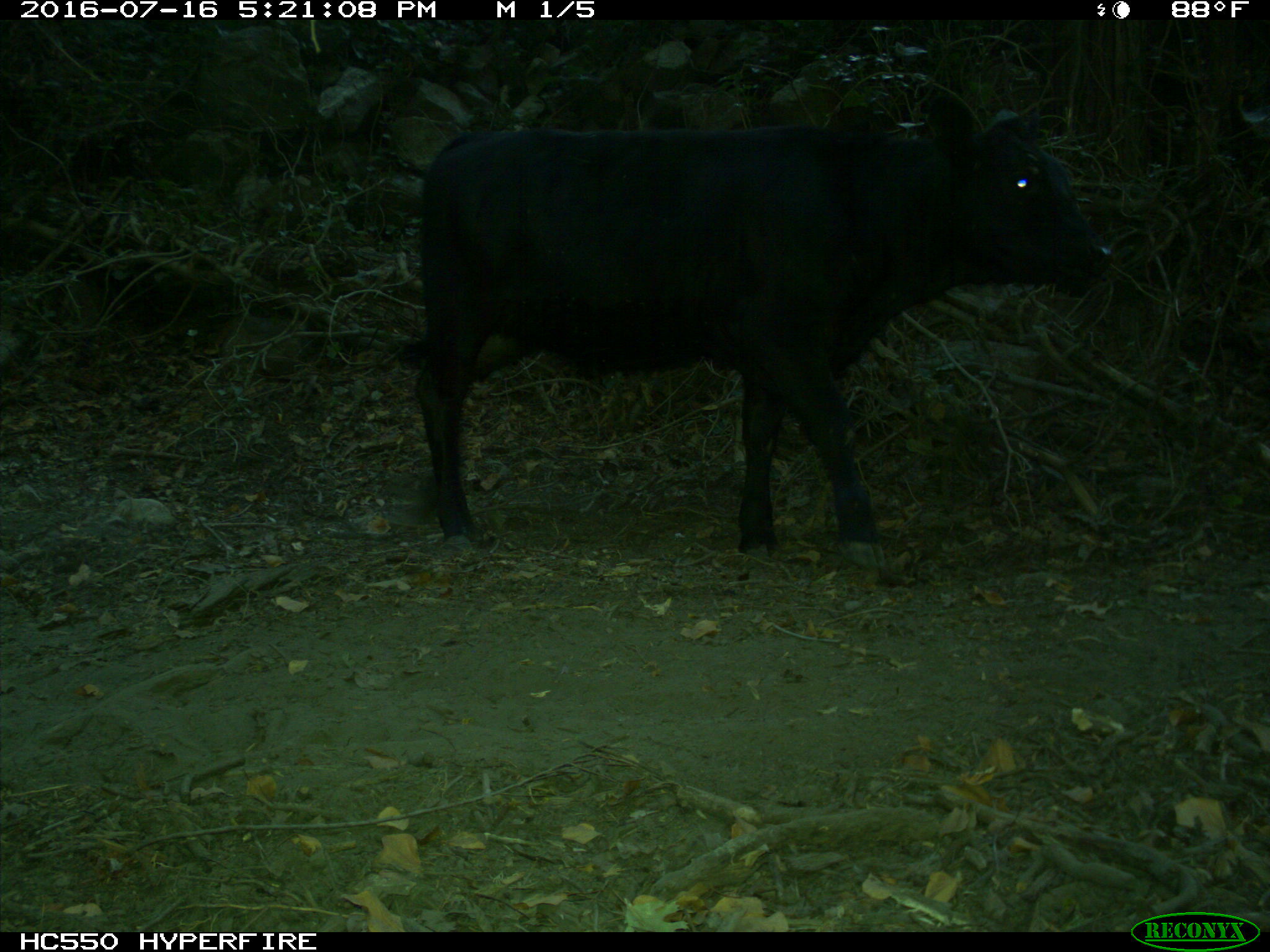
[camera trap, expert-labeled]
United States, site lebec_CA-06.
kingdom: Animalia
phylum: Chordata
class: Mammalia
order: Artiodactyla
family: Bovidae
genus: Bos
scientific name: Bos taurus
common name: domestic cow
Bos taurus (domestic cow).